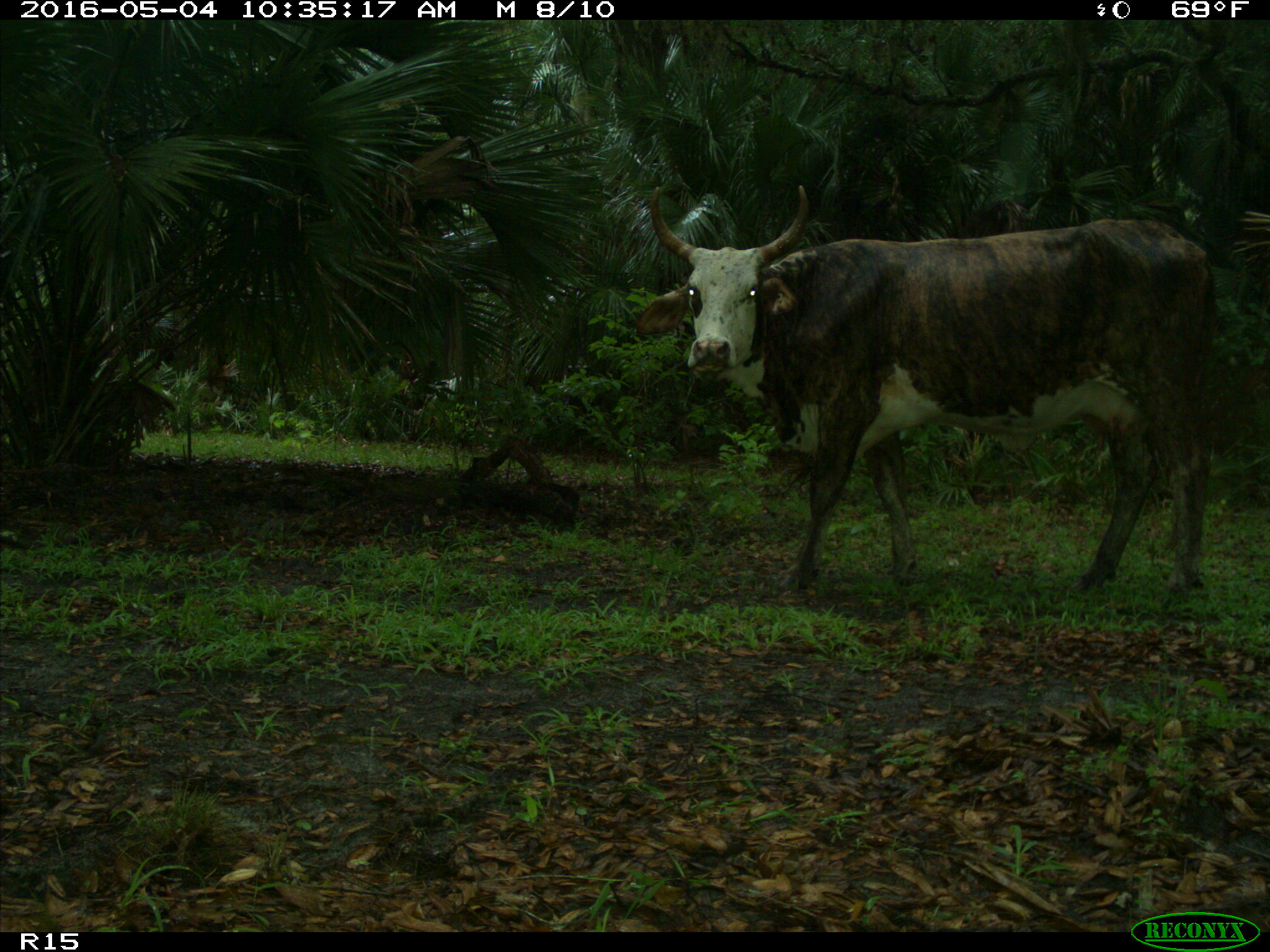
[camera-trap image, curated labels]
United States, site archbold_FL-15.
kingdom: Animalia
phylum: Chordata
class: Mammalia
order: Artiodactyla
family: Bovidae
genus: Bos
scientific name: Bos taurus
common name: domestic cow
Bos taurus (domestic cow).